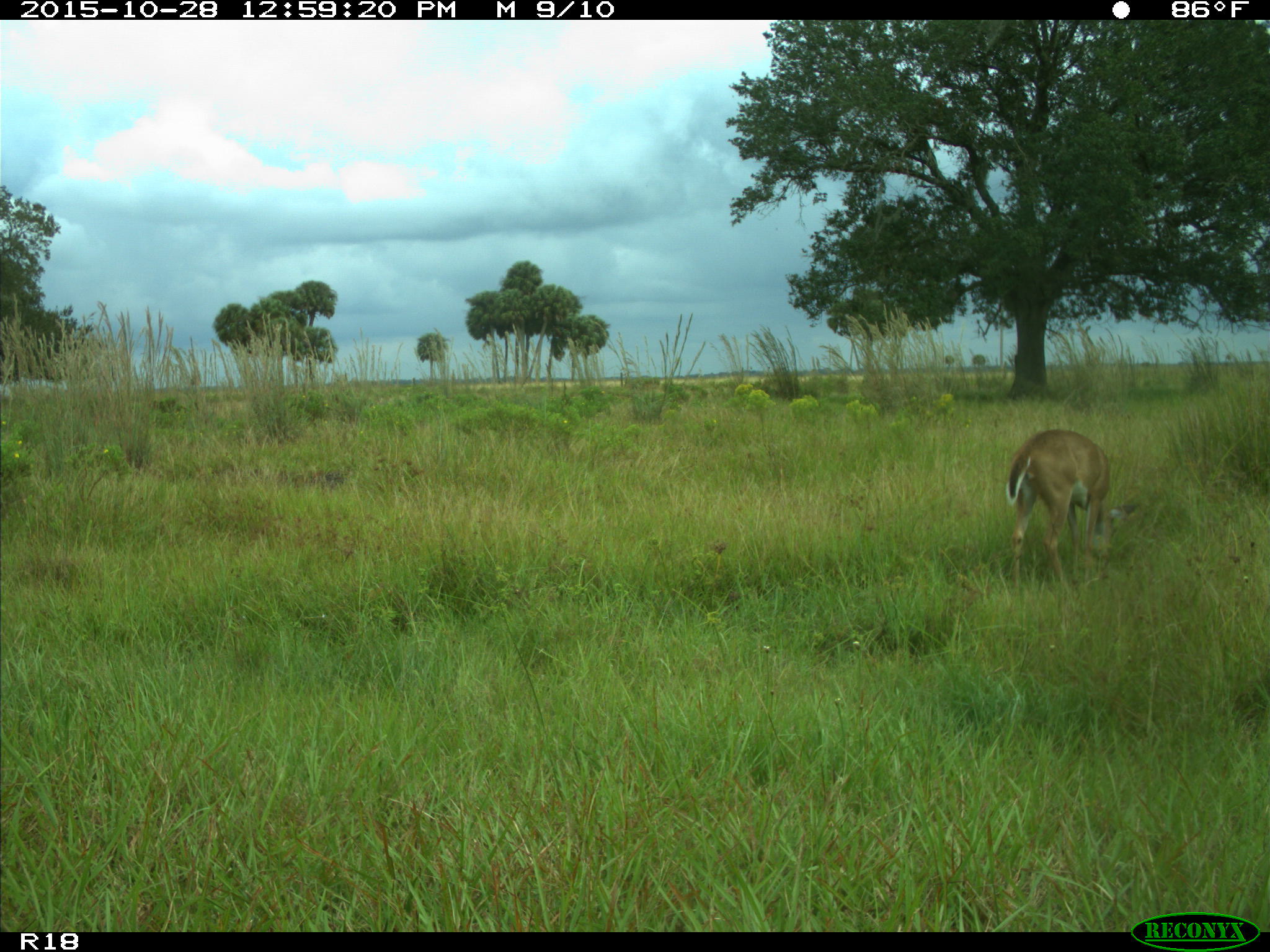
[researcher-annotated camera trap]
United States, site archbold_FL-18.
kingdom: Animalia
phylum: Chordata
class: Mammalia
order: Artiodactyla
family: Cervidae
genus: Odocoileus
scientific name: Odocoileus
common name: deer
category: unidentified deer